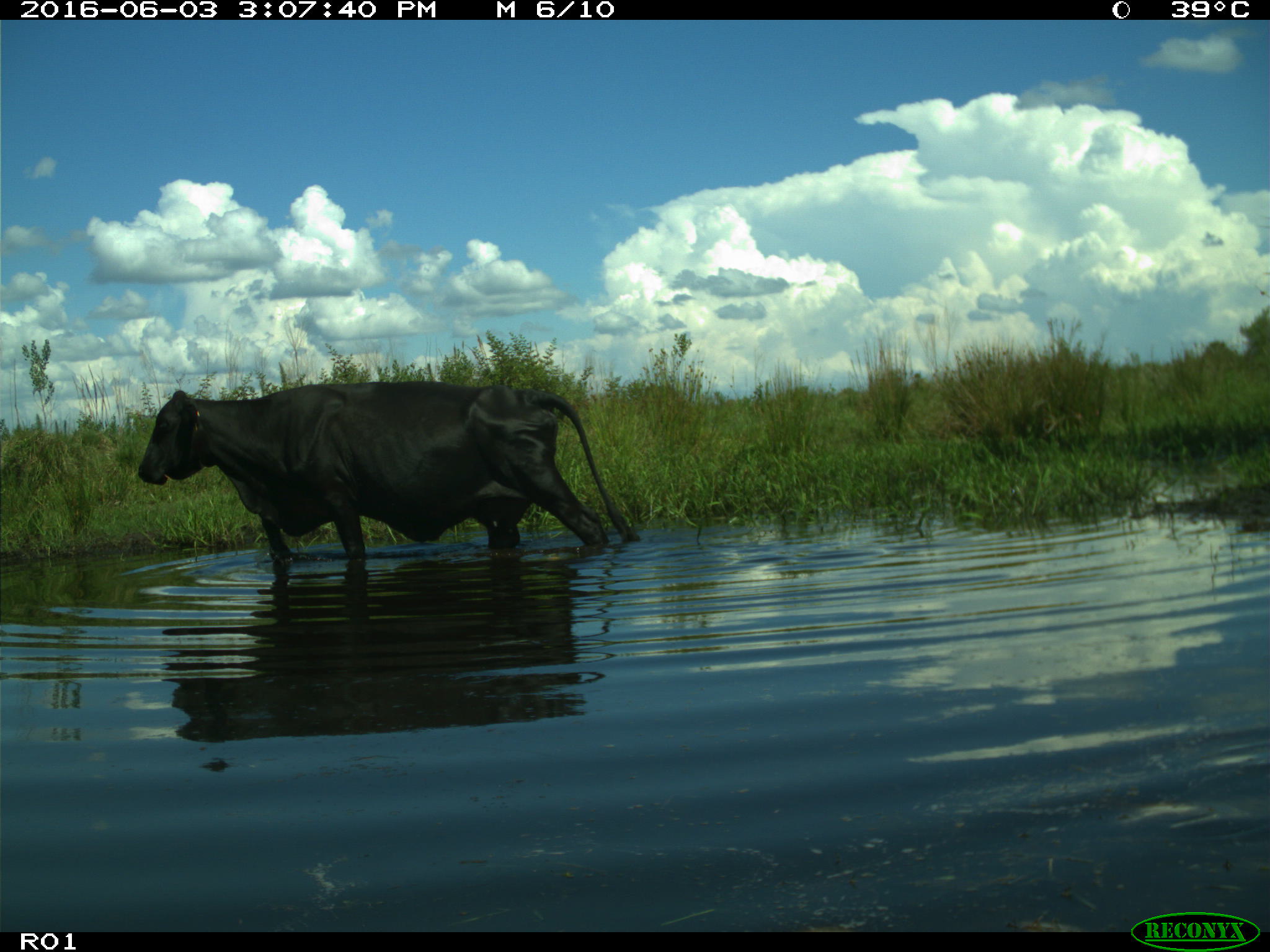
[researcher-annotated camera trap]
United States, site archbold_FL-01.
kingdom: Animalia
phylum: Chordata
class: Mammalia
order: Artiodactyla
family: Bovidae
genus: Bos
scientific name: Bos taurus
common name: domestic cow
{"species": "Bos taurus (domestic cow)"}